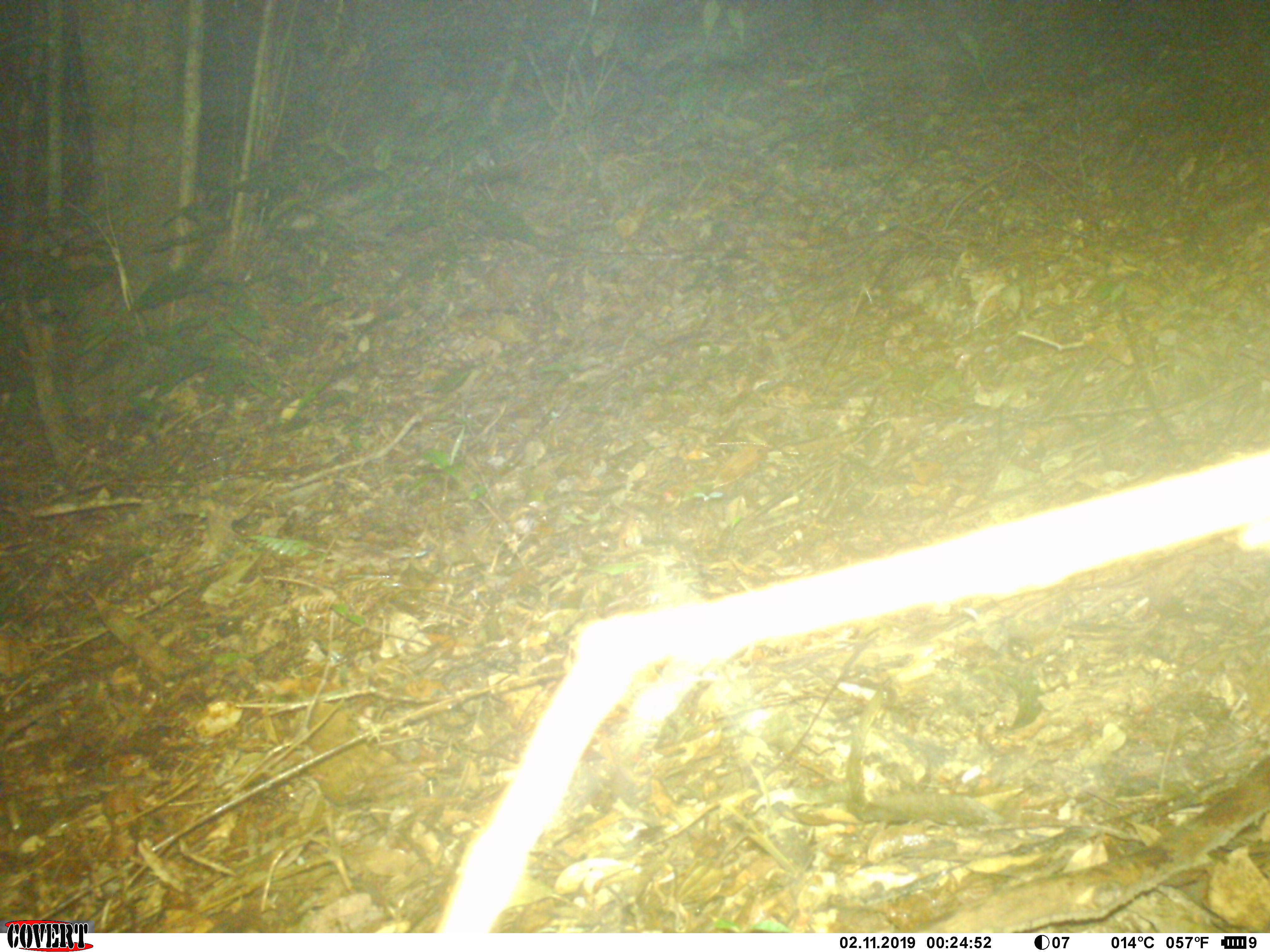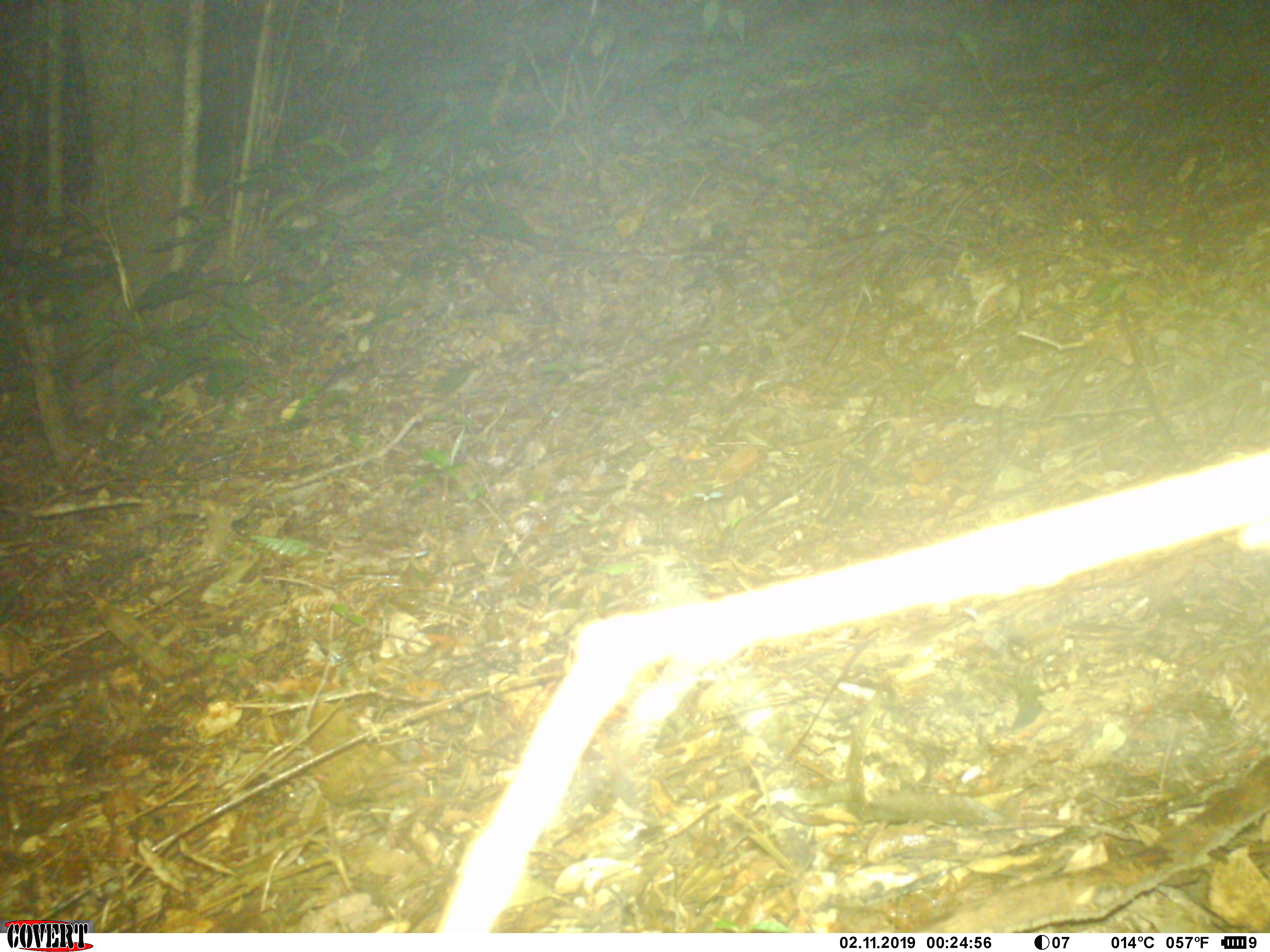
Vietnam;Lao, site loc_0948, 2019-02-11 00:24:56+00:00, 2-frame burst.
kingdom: Animalia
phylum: Chordata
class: Mammalia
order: Carnivora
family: Prionodontidae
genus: Prionodon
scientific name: Prionodon pardicolor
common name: spotted linsang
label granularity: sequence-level